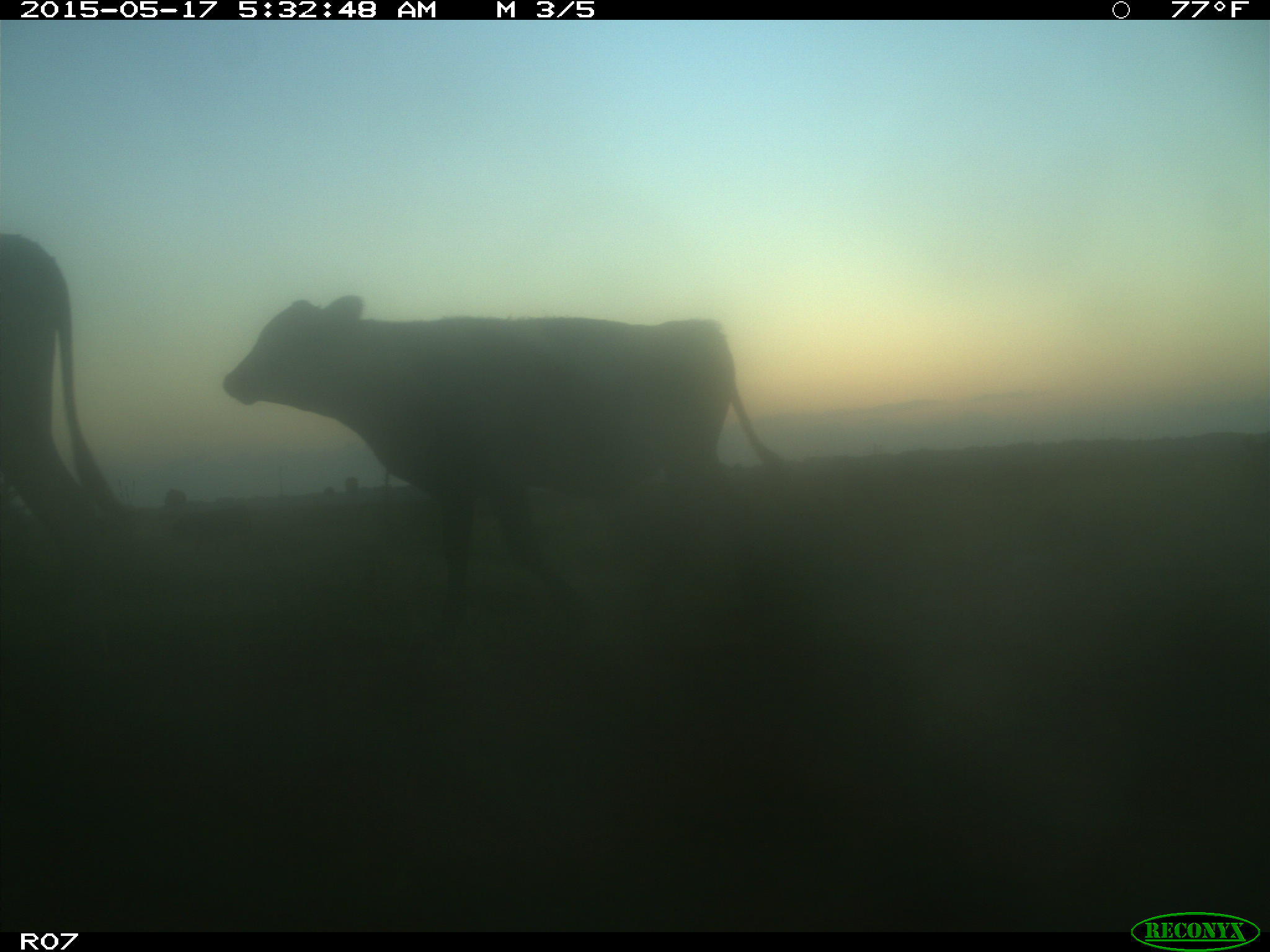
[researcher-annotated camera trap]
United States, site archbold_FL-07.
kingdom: Animalia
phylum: Chordata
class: Mammalia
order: Artiodactyla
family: Bovidae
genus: Bos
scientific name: Bos taurus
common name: domestic cow